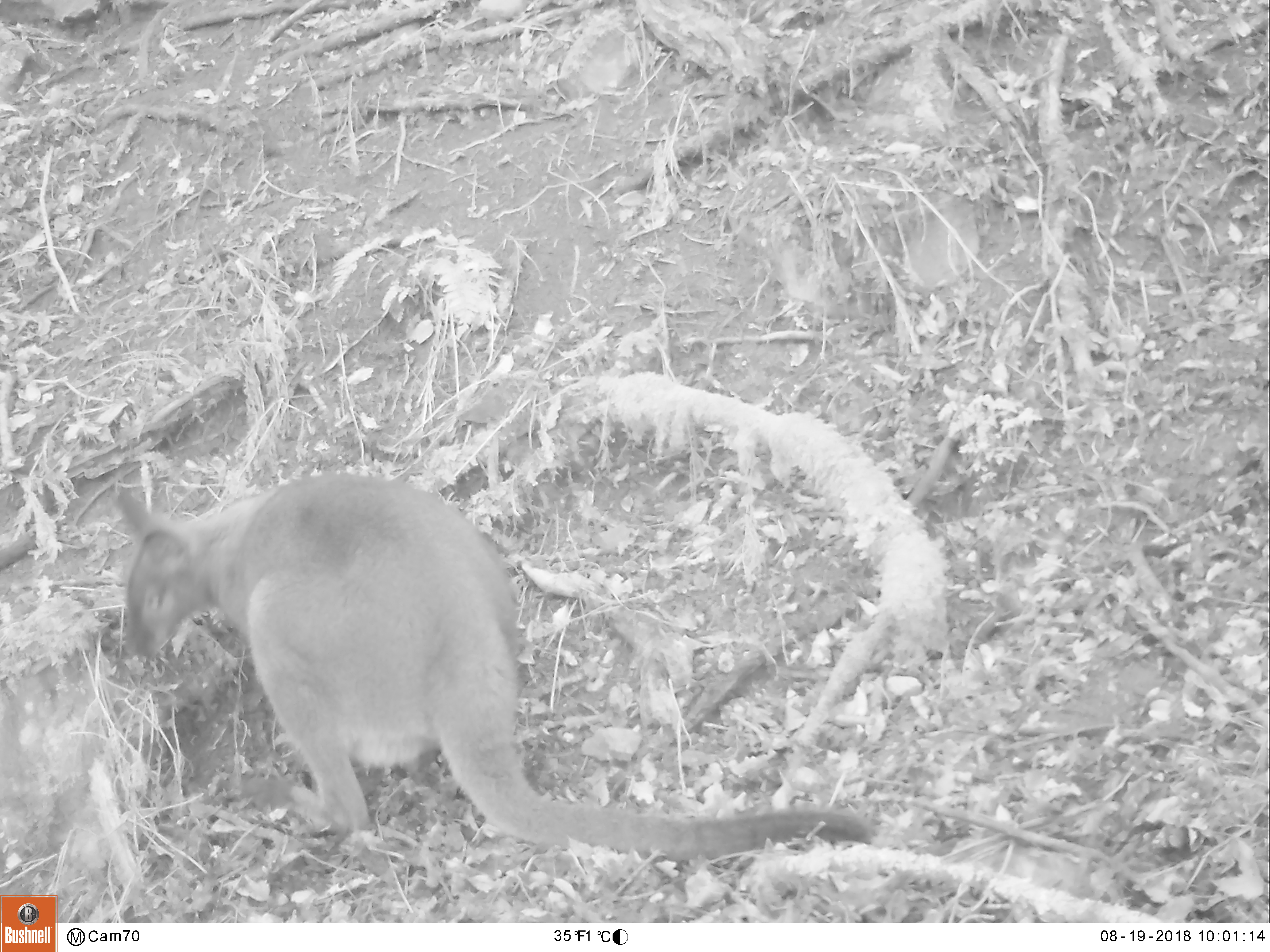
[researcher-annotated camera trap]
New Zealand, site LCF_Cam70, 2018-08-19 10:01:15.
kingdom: Animalia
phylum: Chordata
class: Mammalia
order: Diprotodontia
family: Macropodidae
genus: Notamacropus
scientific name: Notamacropus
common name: wallaby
Wallaby (Notamacropus).